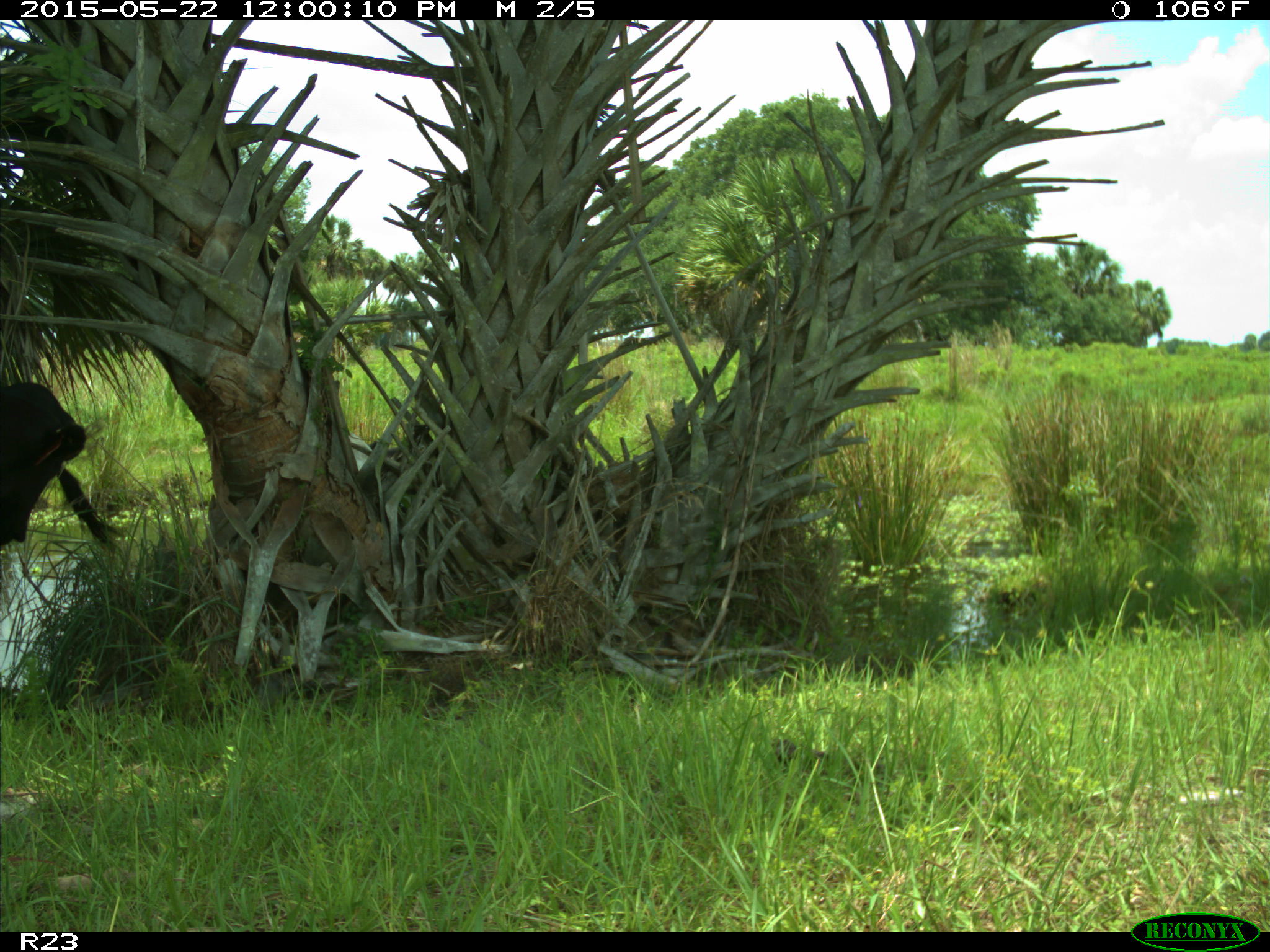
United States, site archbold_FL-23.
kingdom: Animalia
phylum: Chordata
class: Mammalia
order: Artiodactyla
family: Bovidae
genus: Bos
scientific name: Bos taurus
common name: domestic cow